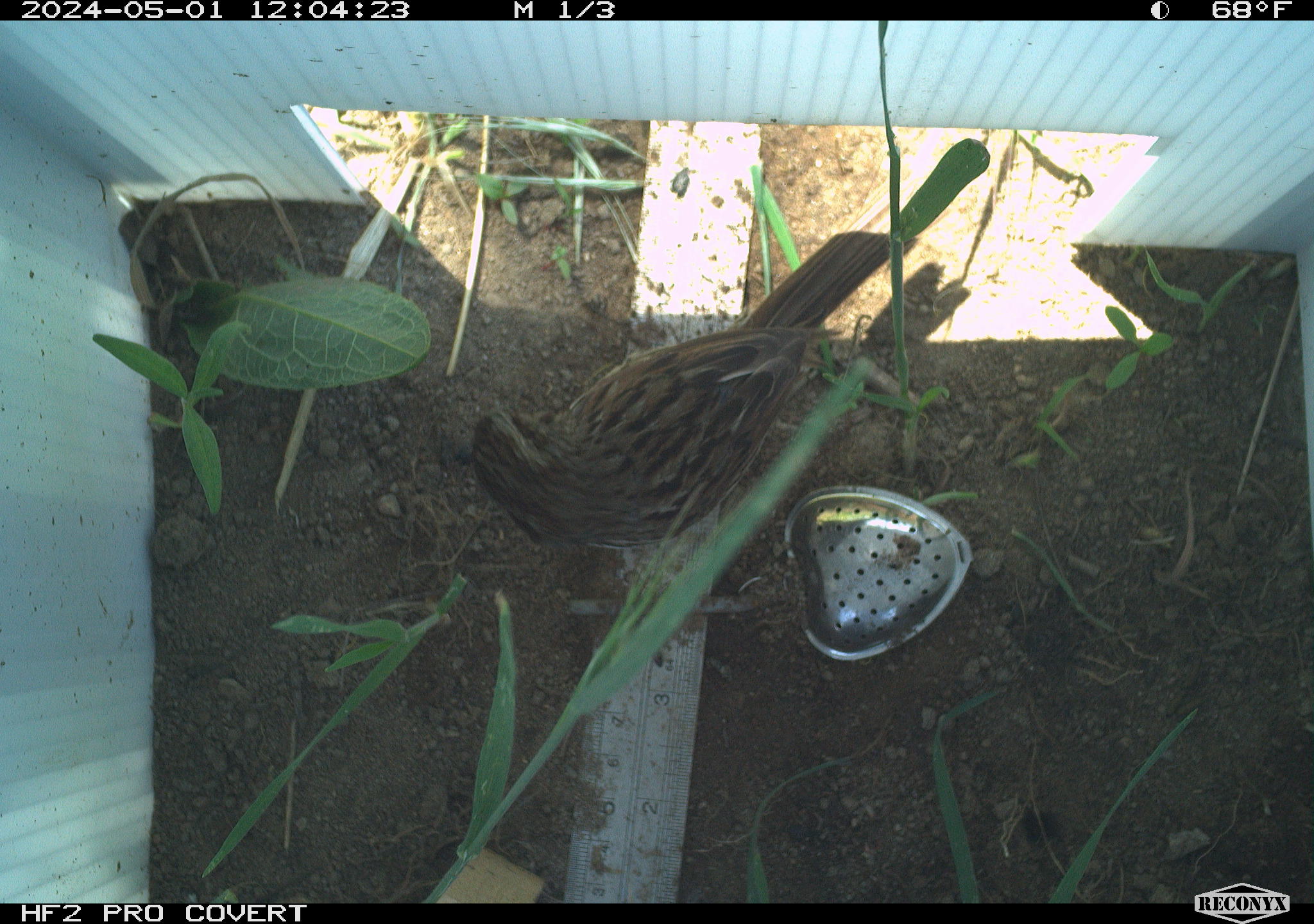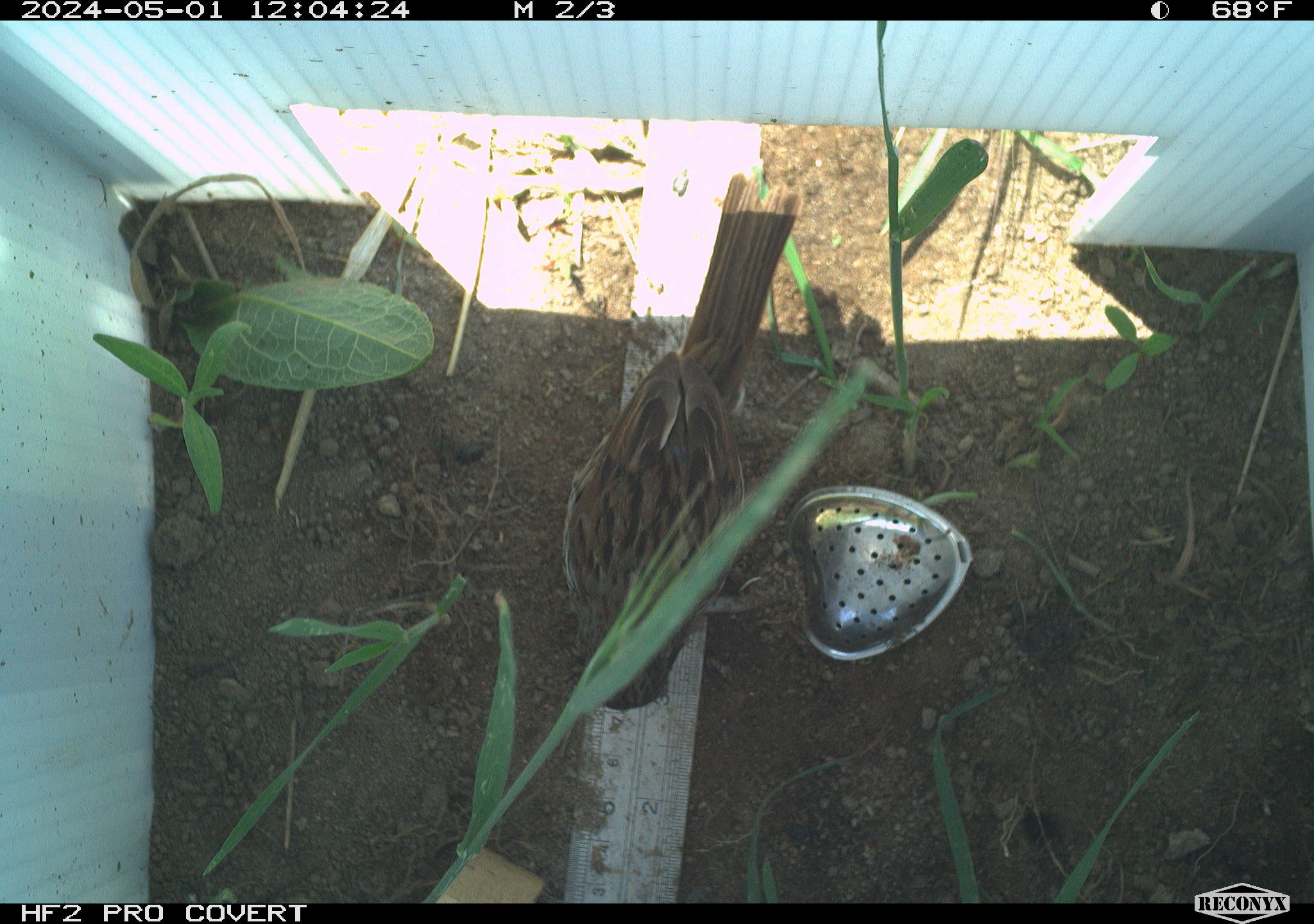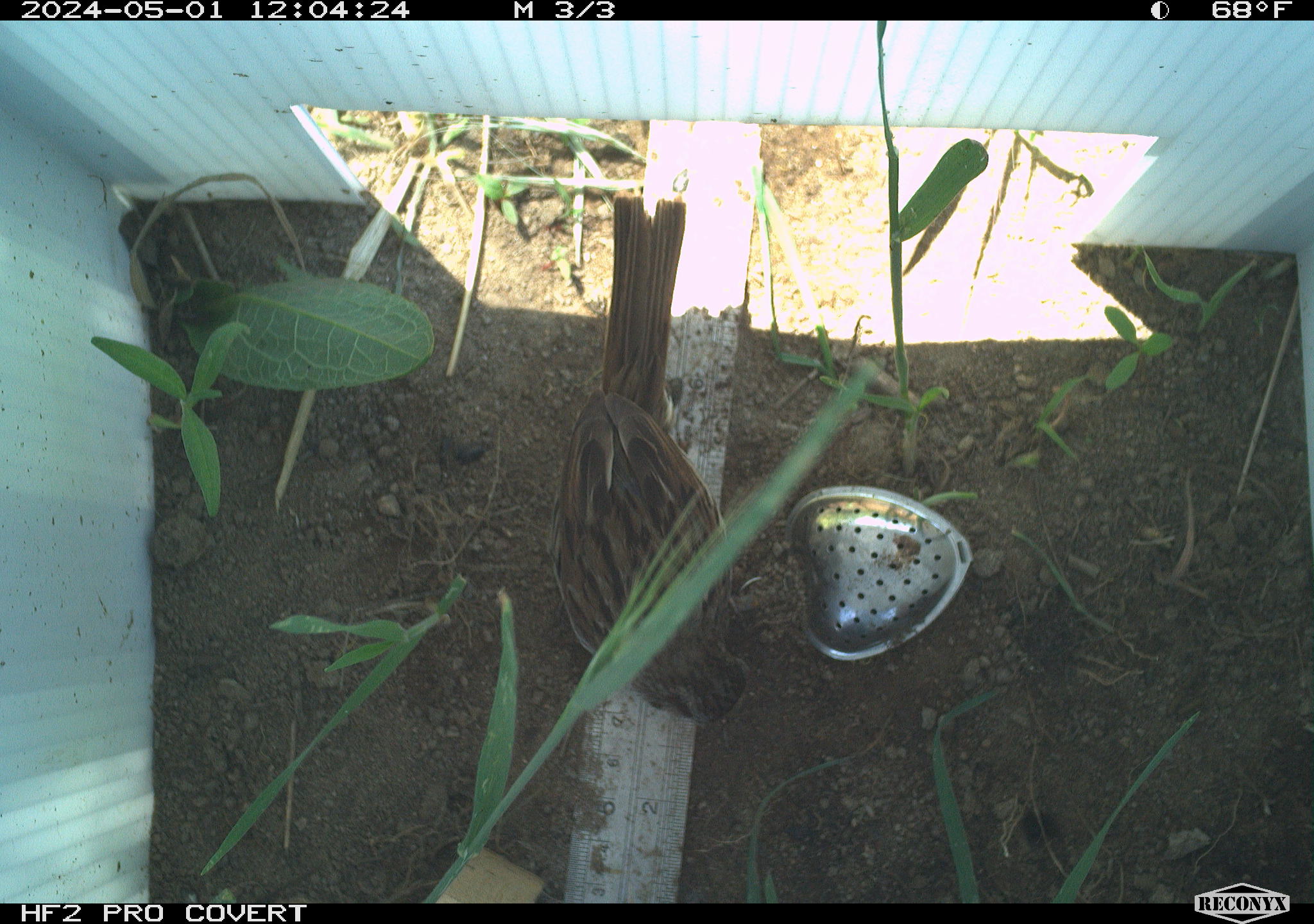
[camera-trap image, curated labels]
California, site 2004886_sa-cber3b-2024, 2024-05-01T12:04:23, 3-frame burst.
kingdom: Animalia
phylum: Chordata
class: Aves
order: Passeriformes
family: Passerellidae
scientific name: Passerellidae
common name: new world sparrows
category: passerellidae family